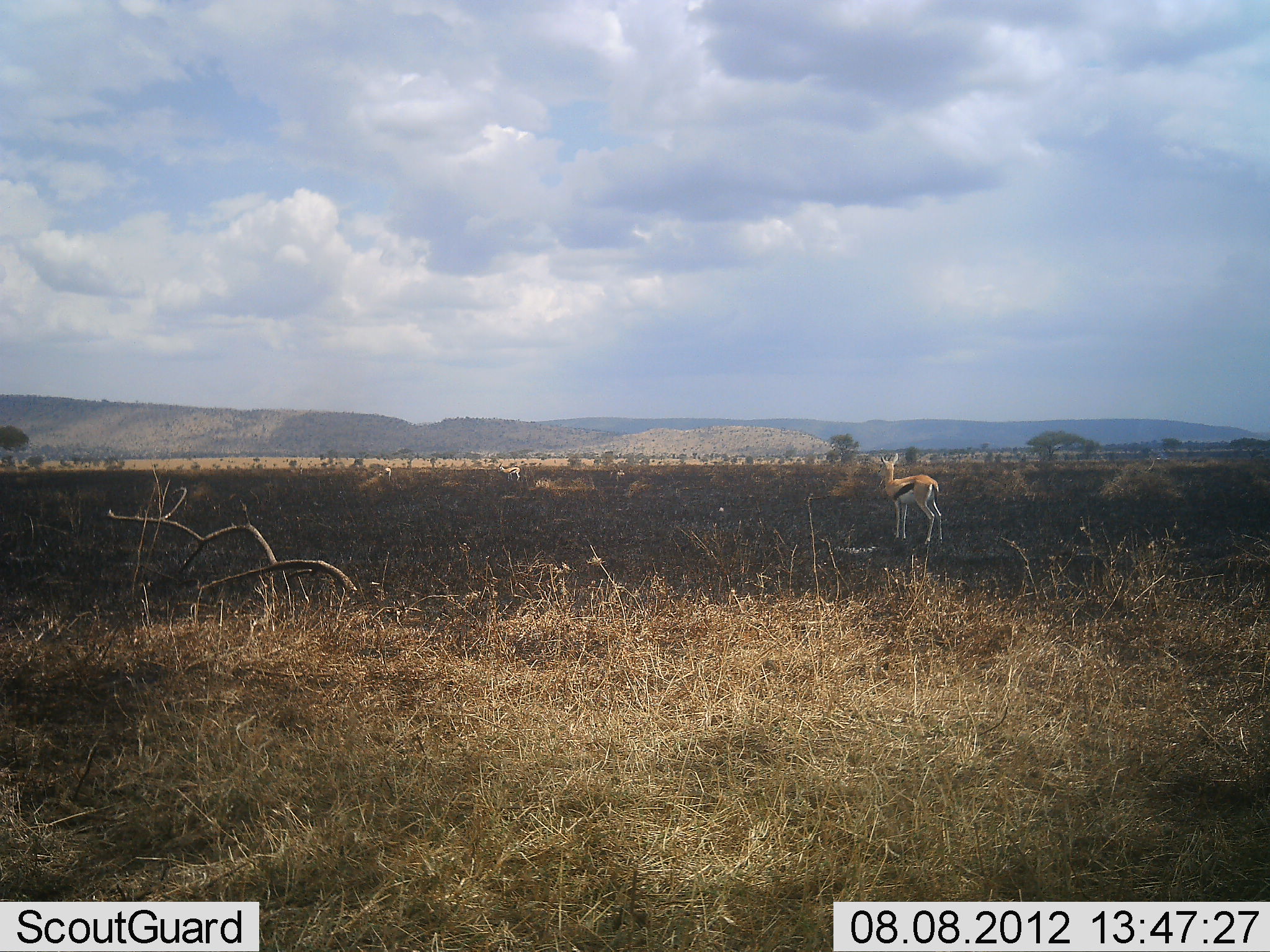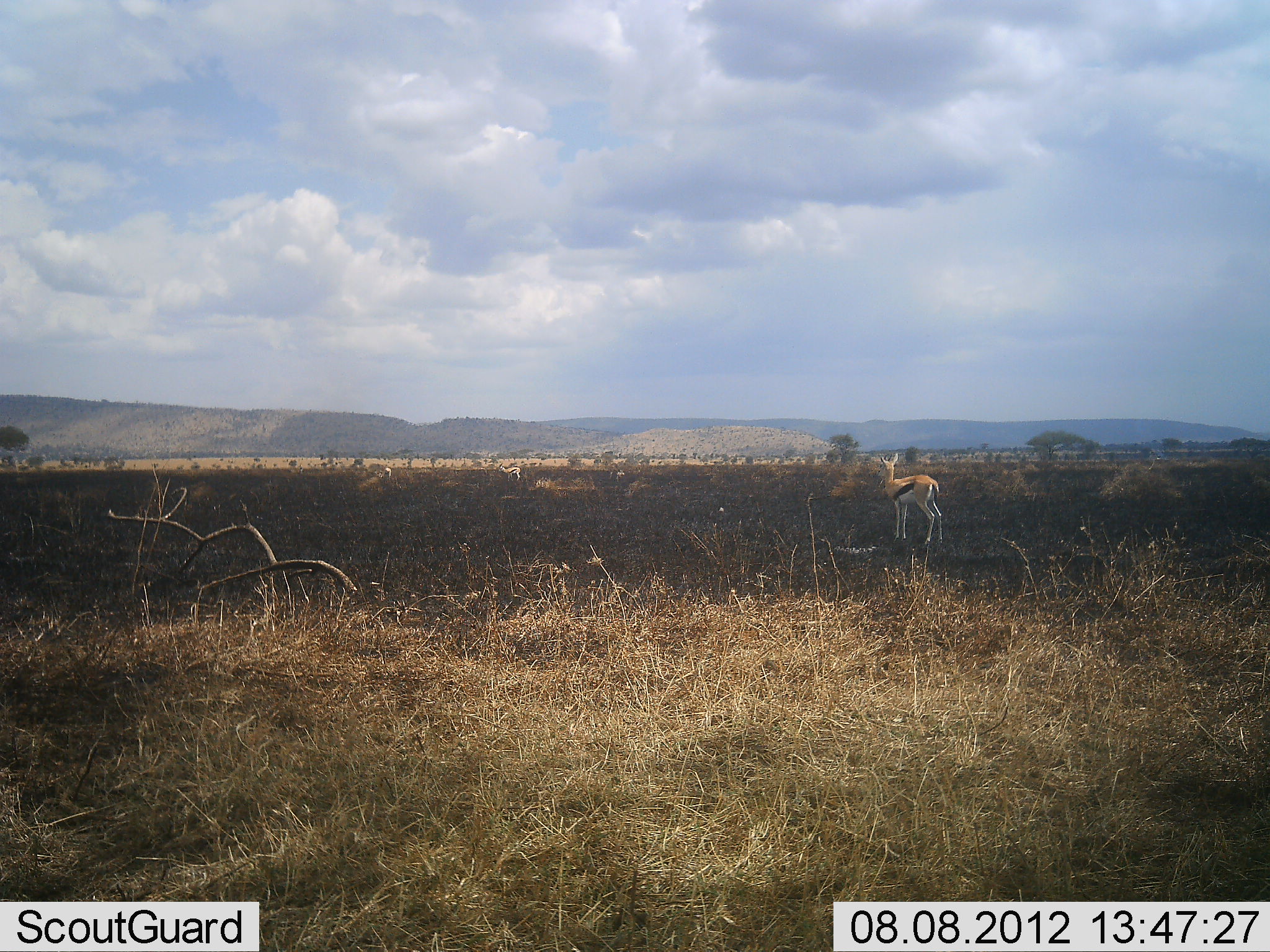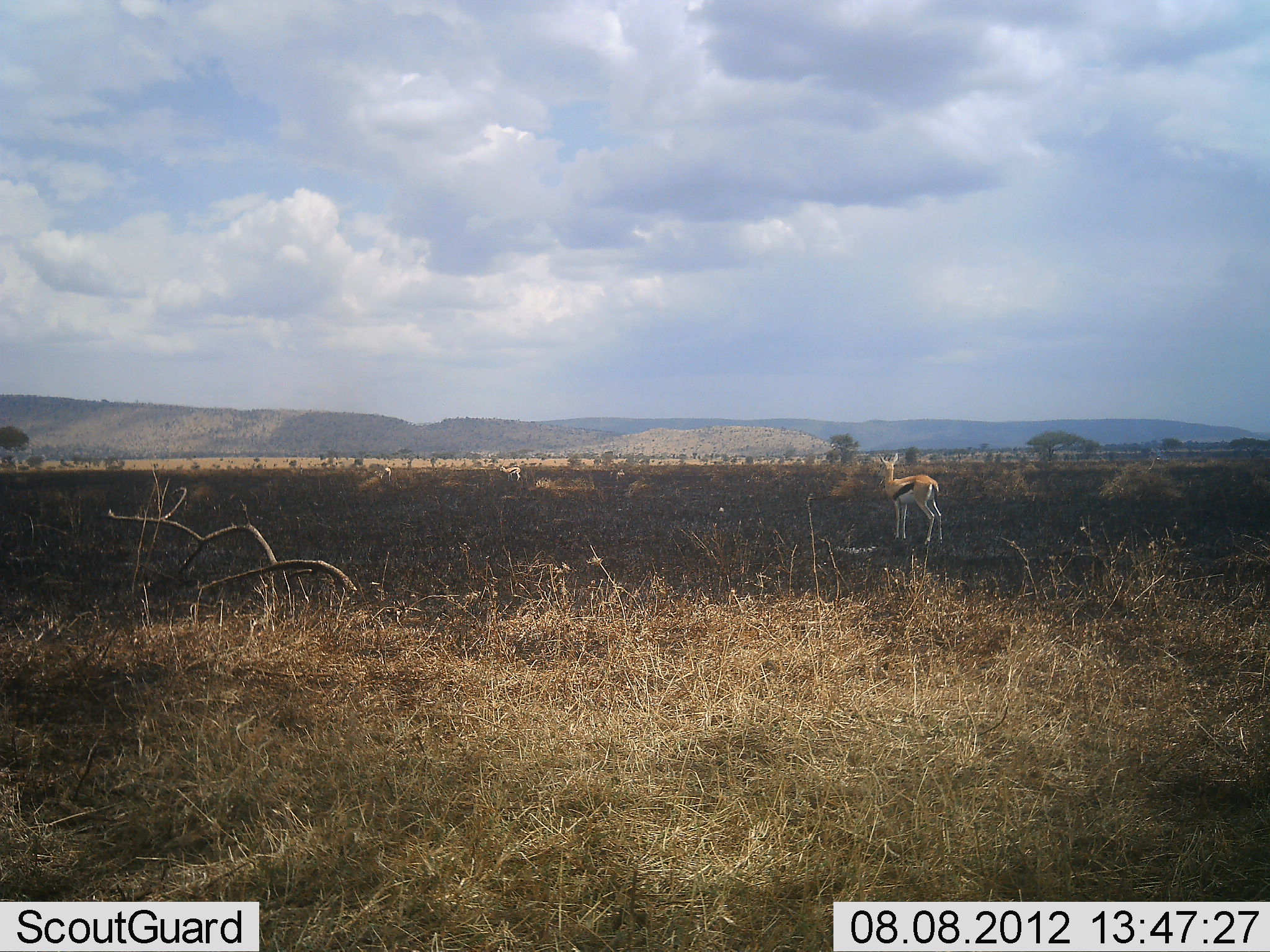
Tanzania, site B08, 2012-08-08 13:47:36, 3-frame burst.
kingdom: Animalia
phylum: Chordata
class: Mammalia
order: Artiodactyla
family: Bovidae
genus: Eudorcas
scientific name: Eudorcas thomsonii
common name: thomson's gazelle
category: gazellethomsons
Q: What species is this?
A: Gazellethomsons (thomson's gazelle) (Eudorcas thomsonii).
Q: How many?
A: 1.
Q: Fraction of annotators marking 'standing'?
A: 100%.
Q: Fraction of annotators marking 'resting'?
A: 0%.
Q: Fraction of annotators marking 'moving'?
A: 0%.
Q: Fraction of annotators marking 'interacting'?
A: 0%.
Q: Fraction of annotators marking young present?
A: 0%.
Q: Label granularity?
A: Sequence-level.